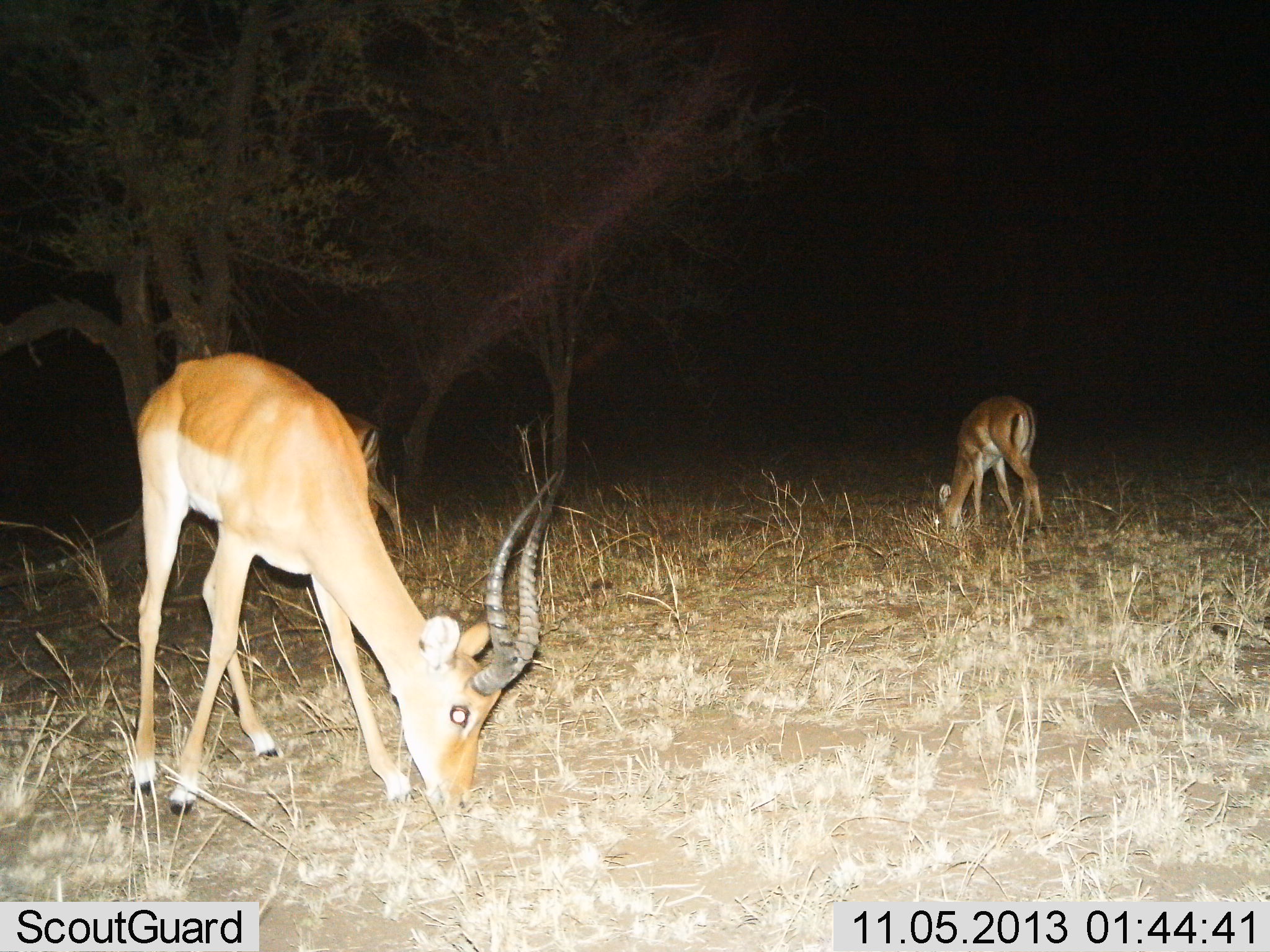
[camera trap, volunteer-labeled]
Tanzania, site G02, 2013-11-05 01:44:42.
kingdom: Animalia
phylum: Chordata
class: Mammalia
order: Artiodactyla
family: Bovidae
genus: Aepyceros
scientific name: Aepyceros melampus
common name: impala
Impala (Aepyceros melampus), count 2. Behavior (volunteer vote fractions): standing 20%, resting 0%, moving 0%, interacting 0%. Young present (vote fraction): 0%. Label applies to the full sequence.